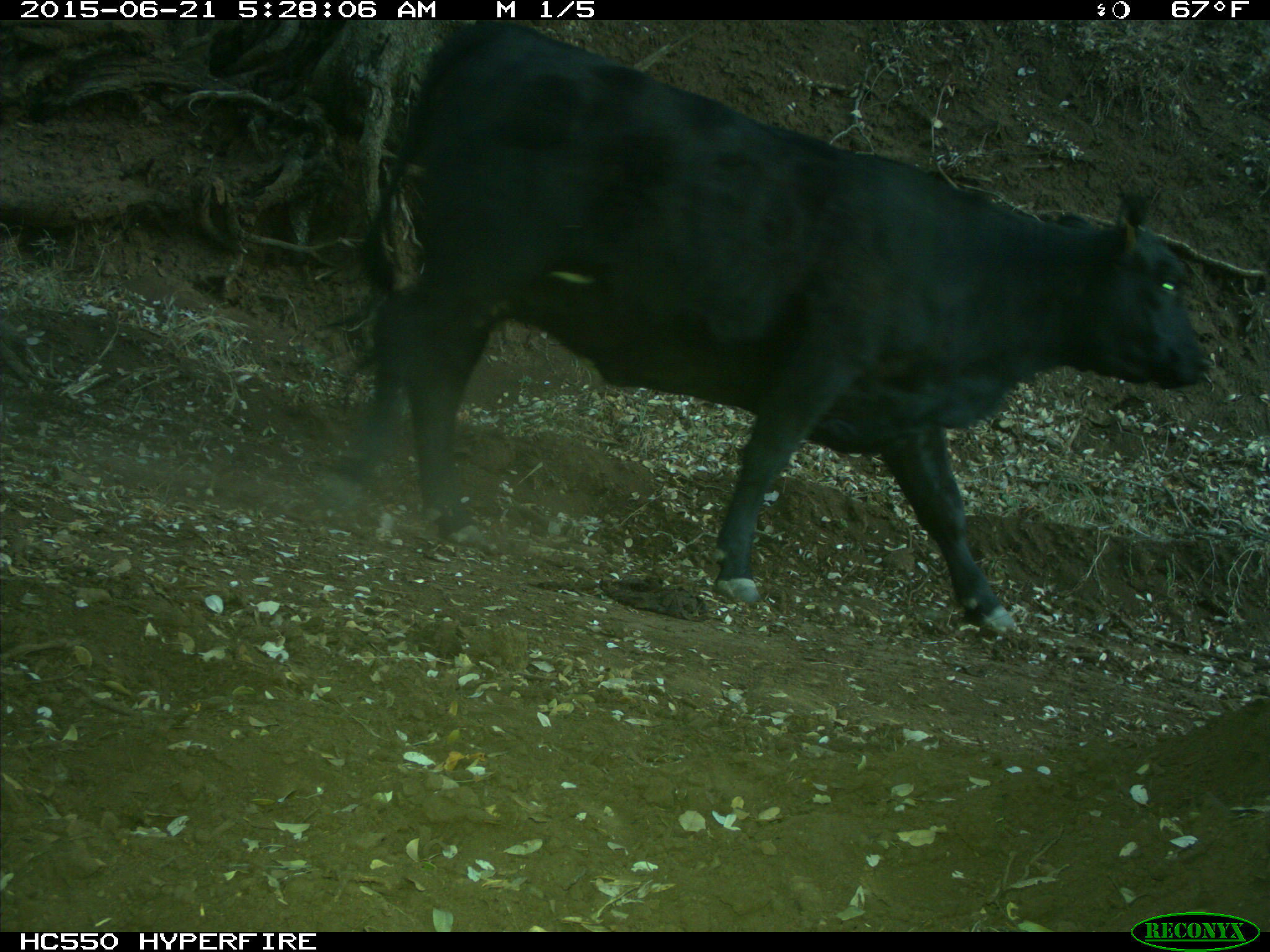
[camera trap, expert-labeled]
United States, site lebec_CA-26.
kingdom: Animalia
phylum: Chordata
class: Mammalia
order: Artiodactyla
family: Bovidae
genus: Bos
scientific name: Bos taurus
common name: domestic cow